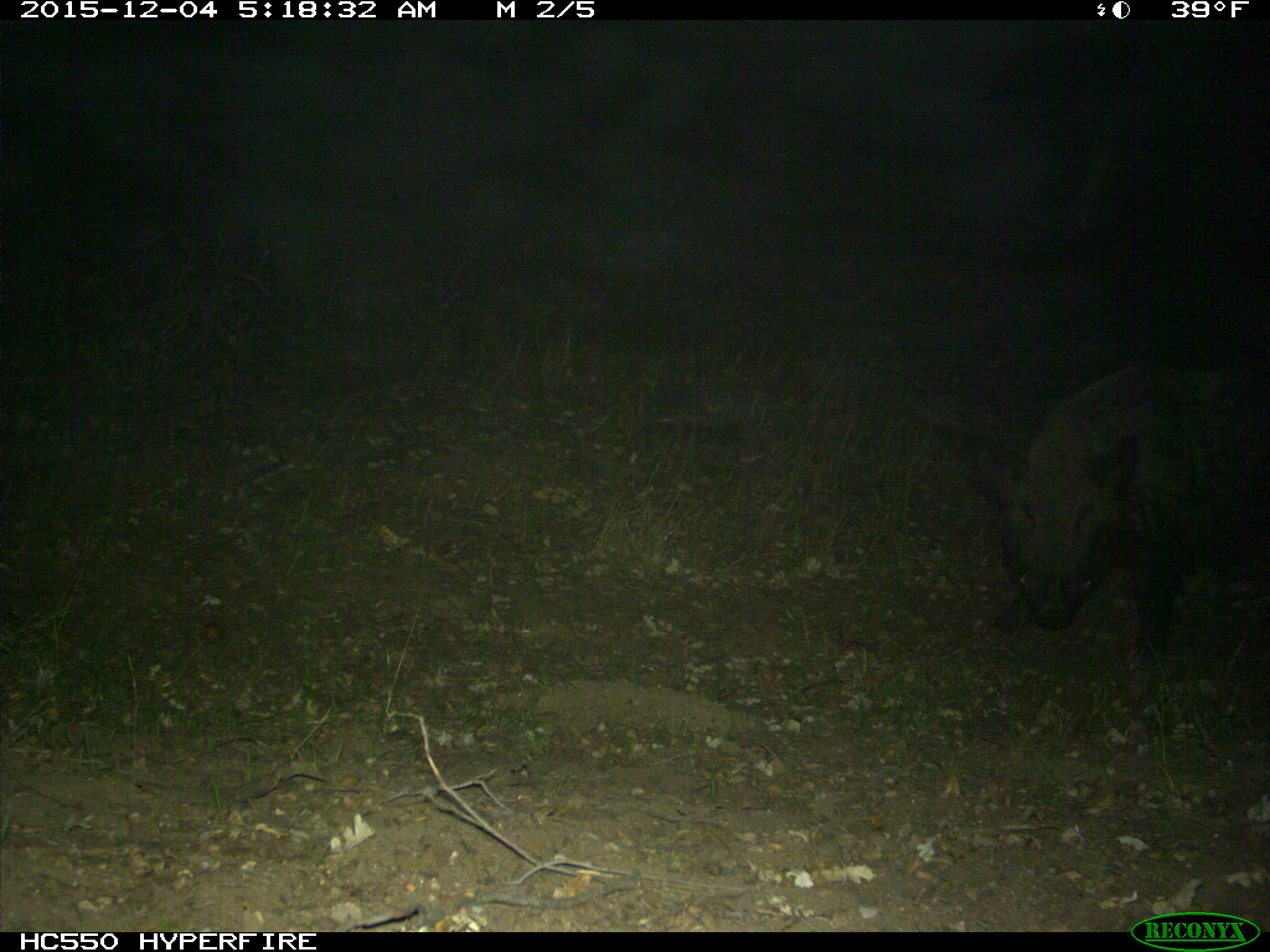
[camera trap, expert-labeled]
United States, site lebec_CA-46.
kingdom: Animalia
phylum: Chordata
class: Mammalia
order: Artiodactyla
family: Suidae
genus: Sus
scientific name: Sus scrofa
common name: wild boar